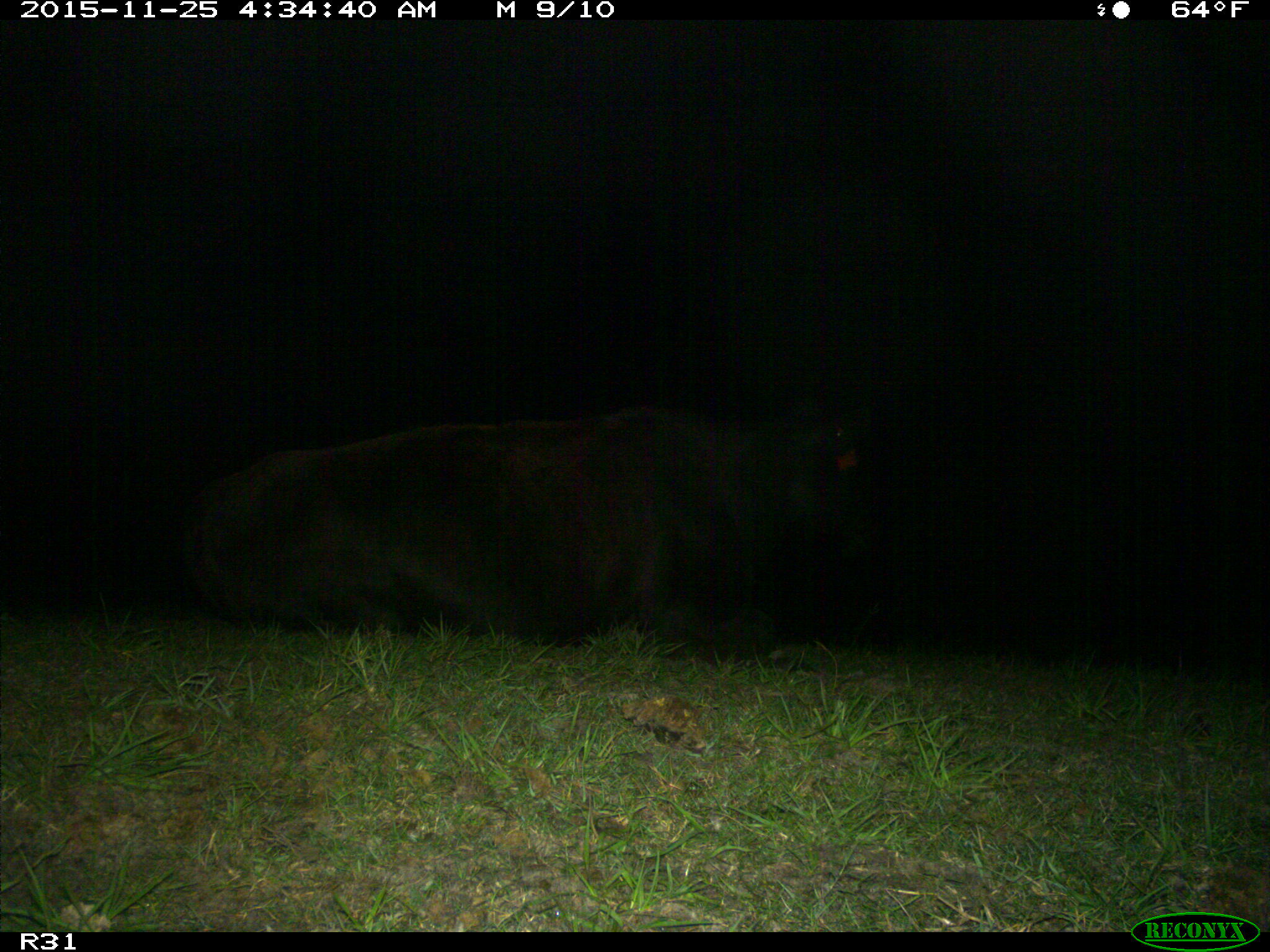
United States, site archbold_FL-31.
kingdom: Animalia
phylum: Chordata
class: Mammalia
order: Artiodactyla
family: Bovidae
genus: Bos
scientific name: Bos taurus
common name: domestic cow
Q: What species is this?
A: Bos taurus (domestic cow).